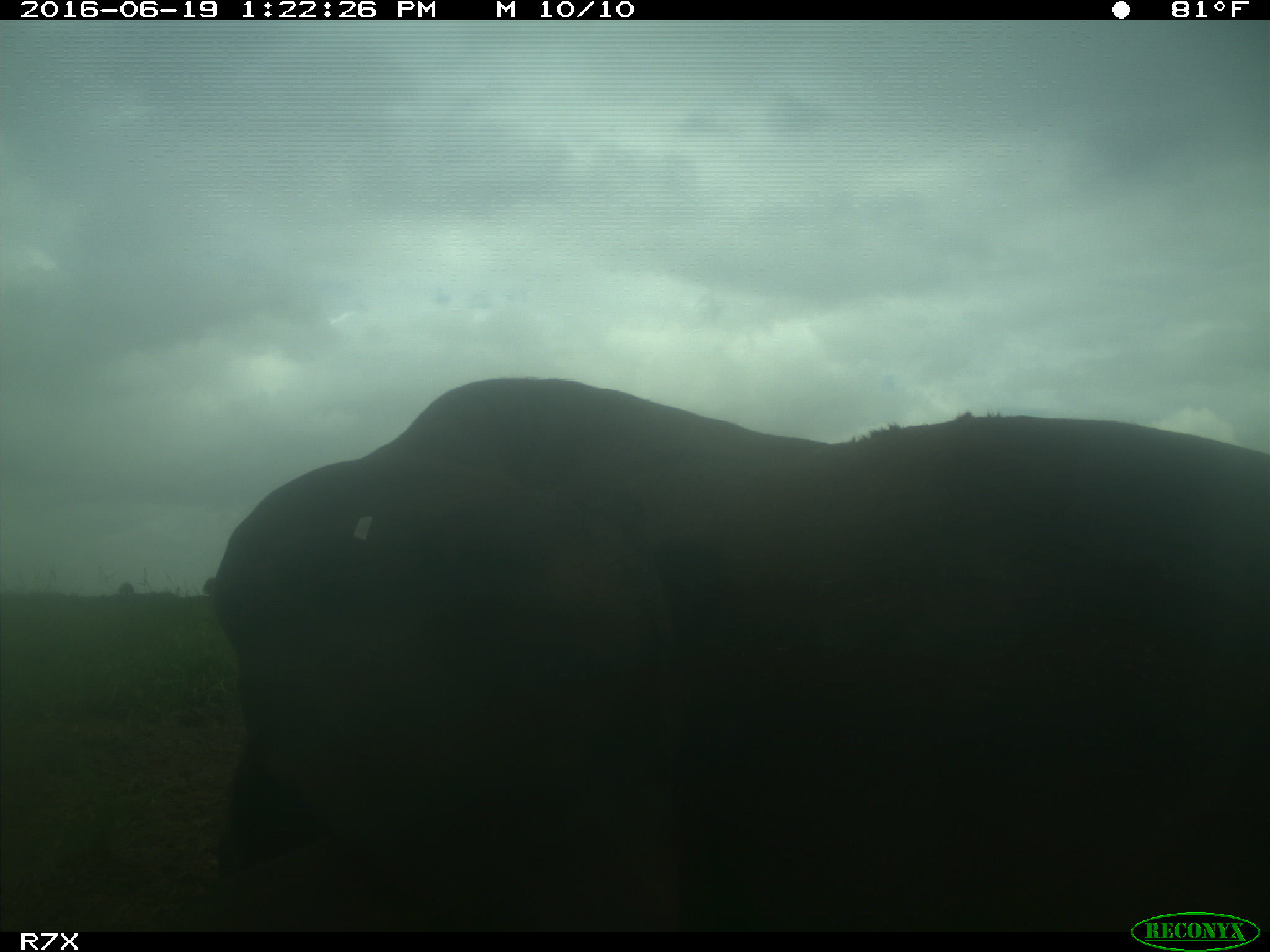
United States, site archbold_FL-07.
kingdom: Animalia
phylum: Chordata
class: Mammalia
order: Artiodactyla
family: Bovidae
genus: Bos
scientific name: Bos taurus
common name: domestic cow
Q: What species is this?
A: Bos taurus (domestic cow).